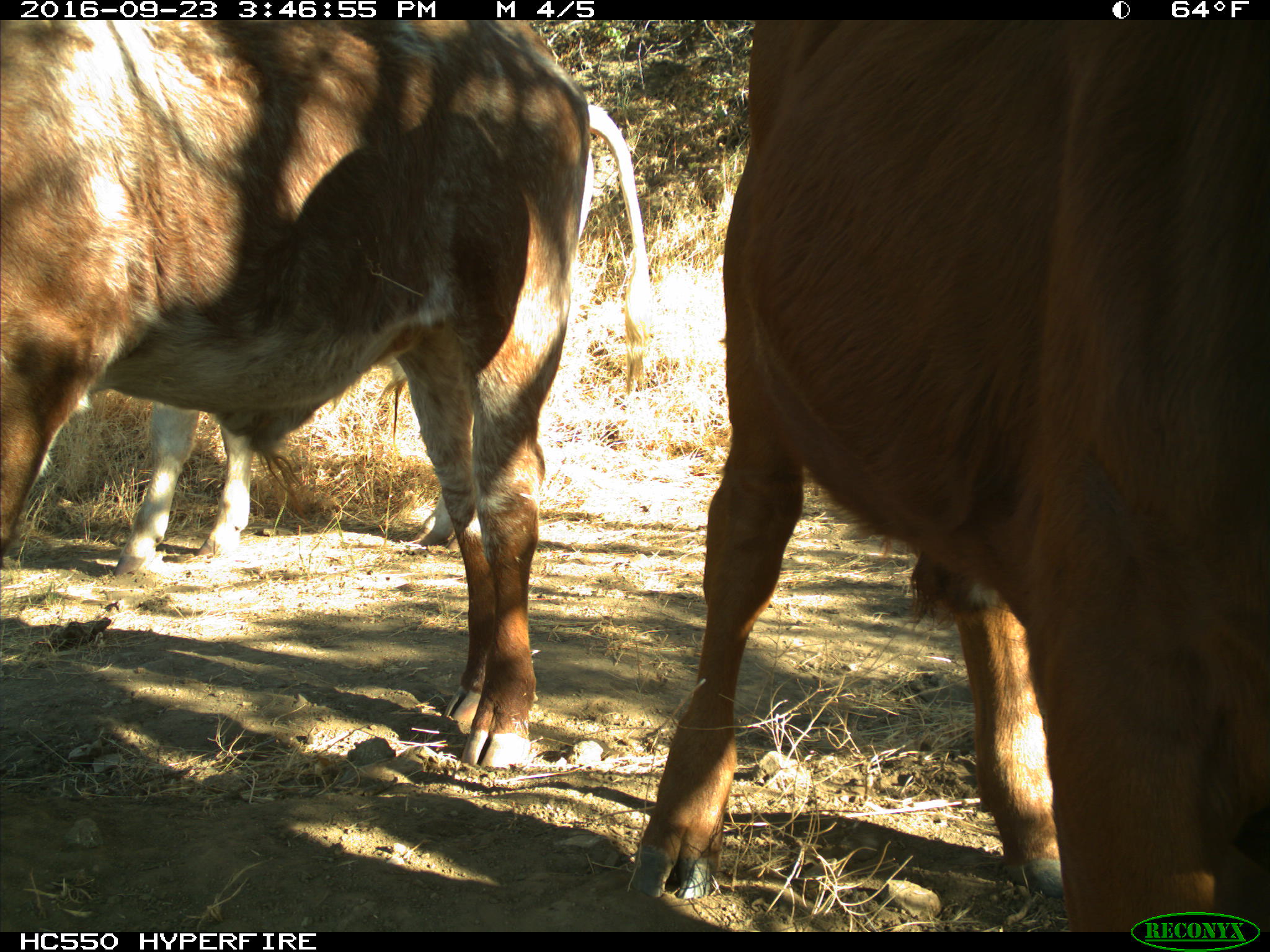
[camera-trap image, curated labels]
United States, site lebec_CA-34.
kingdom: Animalia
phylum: Chordata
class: Mammalia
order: Artiodactyla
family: Bovidae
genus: Bos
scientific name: Bos taurus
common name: domestic cow